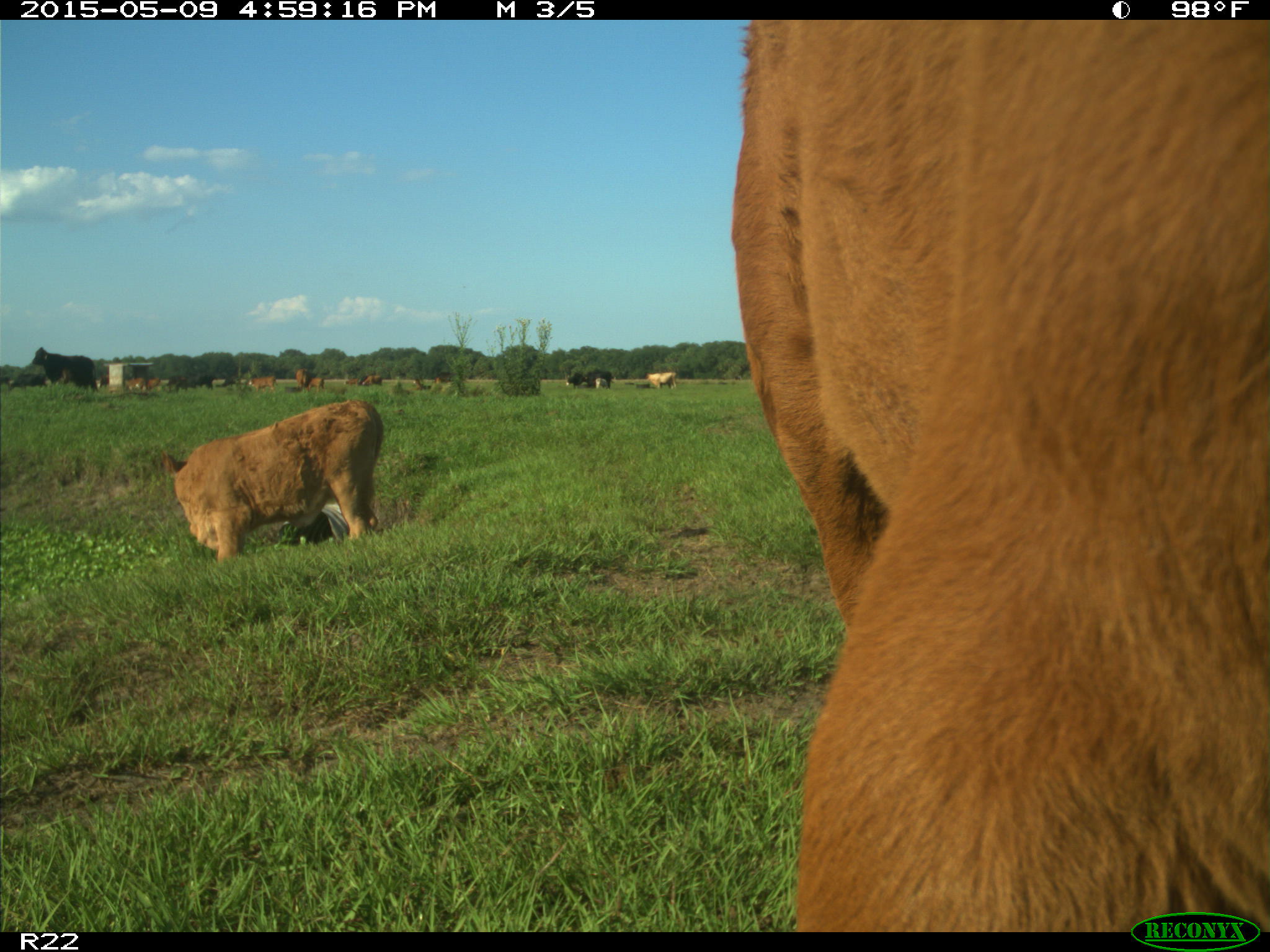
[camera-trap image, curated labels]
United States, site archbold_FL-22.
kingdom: Animalia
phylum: Chordata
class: Mammalia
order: Artiodactyla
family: Bovidae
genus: Bos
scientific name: Bos taurus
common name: domestic cow